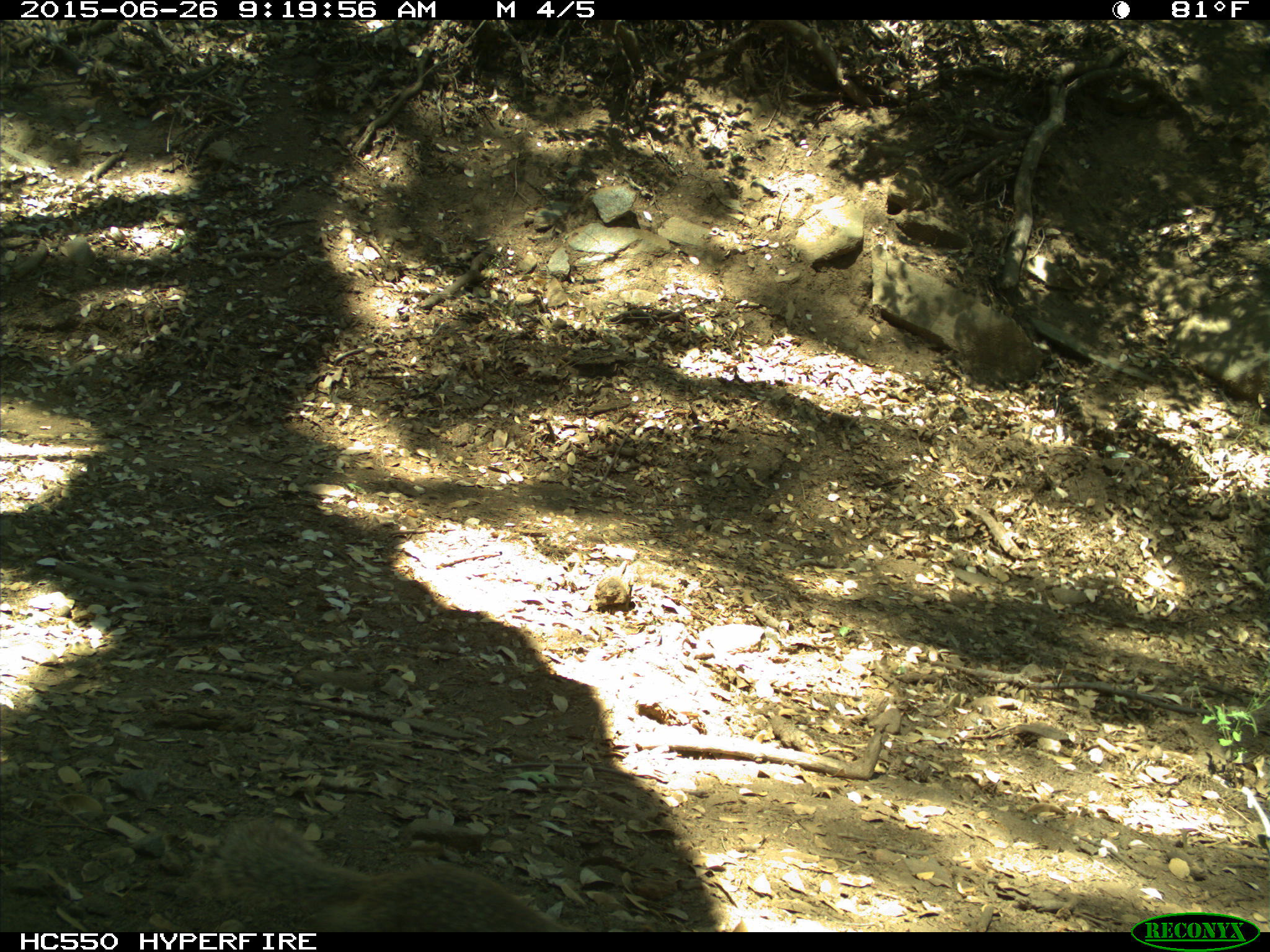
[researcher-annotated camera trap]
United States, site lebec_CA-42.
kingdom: Animalia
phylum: Chordata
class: Mammalia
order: Rodentia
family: Sciuridae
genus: Otospermophilus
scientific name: Otospermophilus beecheyi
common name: california ground squirrel